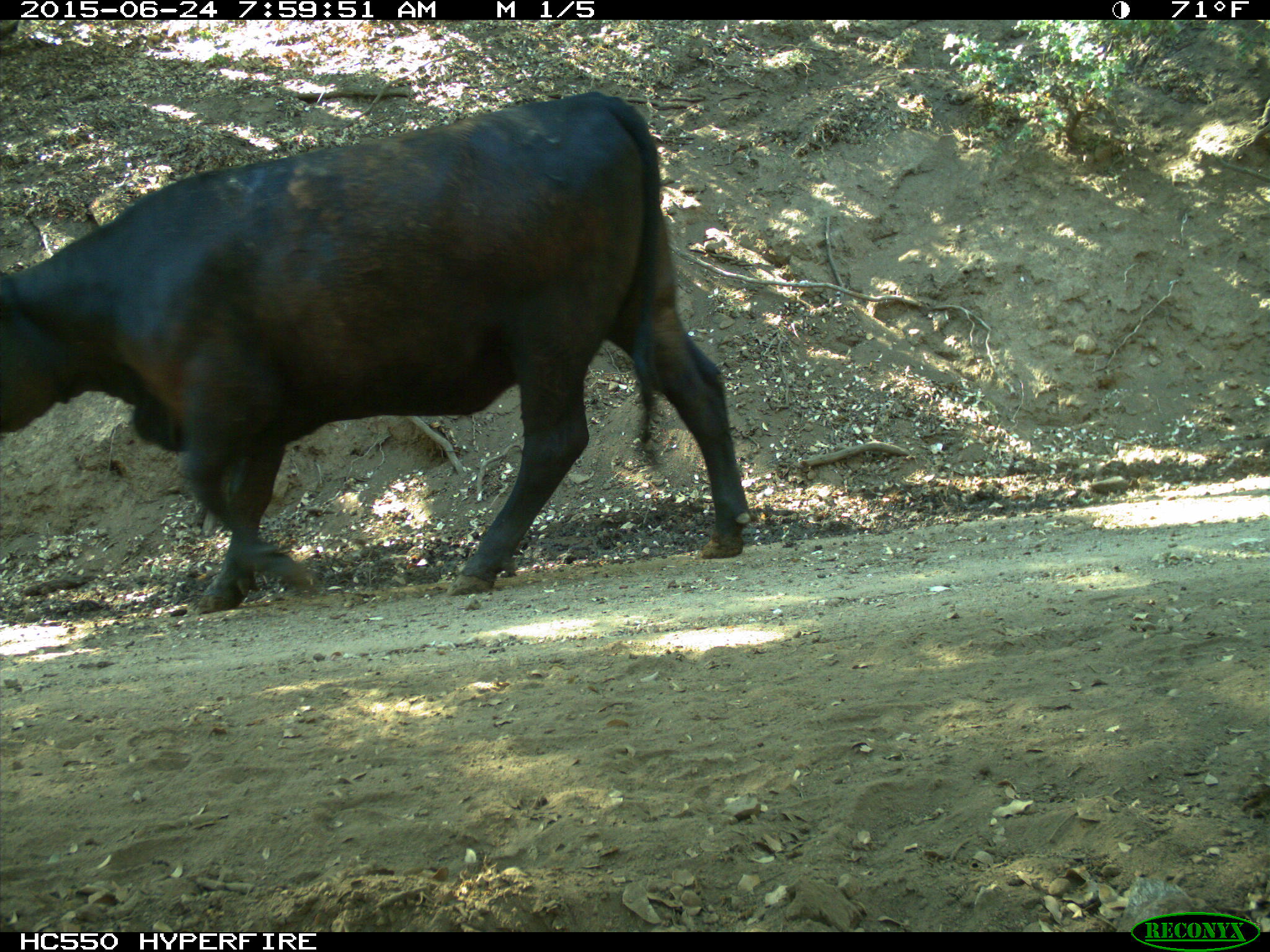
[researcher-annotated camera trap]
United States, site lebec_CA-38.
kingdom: Animalia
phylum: Chordata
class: Mammalia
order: Artiodactyla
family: Bovidae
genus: Bos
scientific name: Bos taurus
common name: domestic cow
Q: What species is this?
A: Bos taurus (domestic cow).